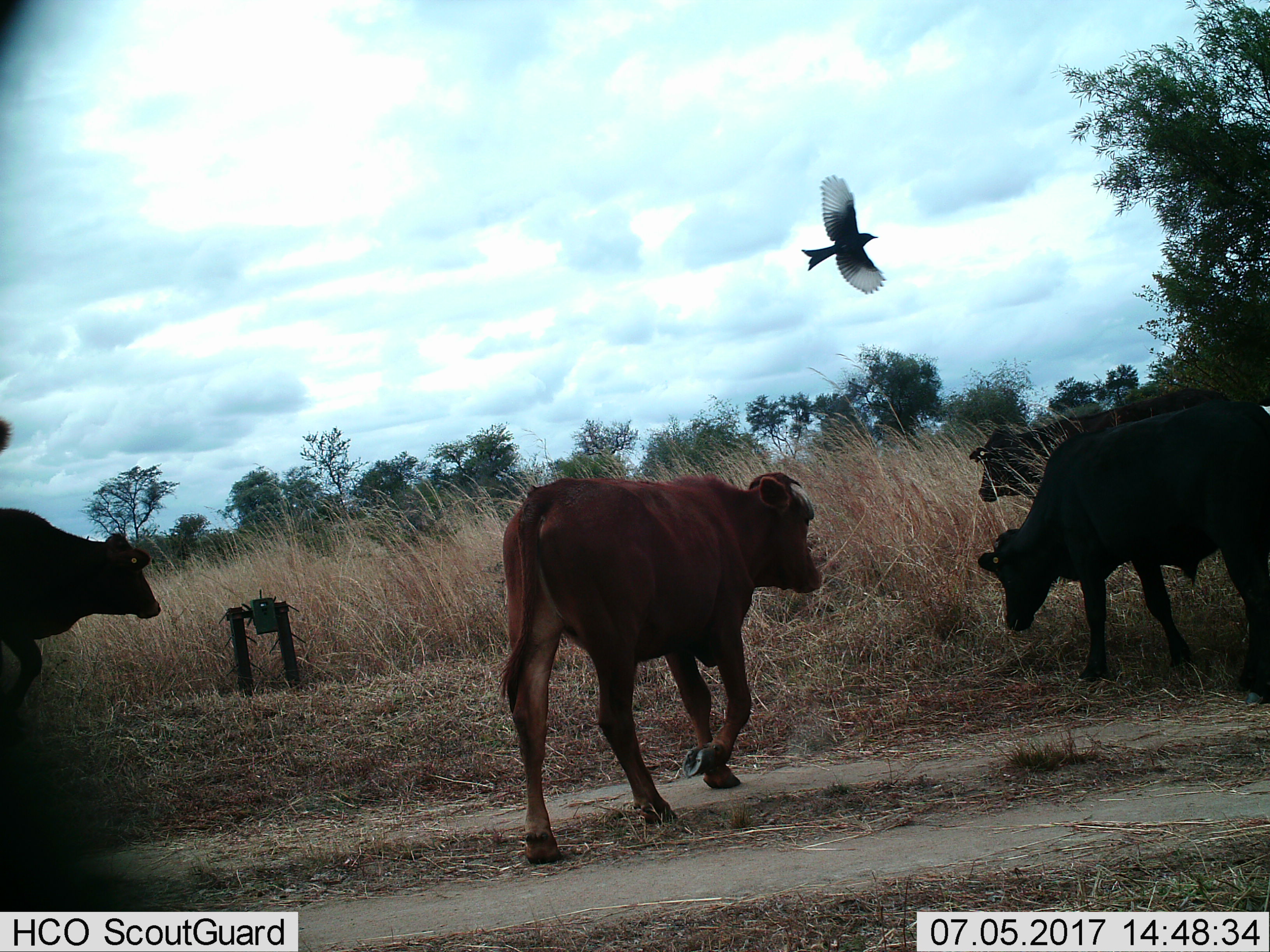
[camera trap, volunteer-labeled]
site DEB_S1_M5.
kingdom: Animalia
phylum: Chordata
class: Aves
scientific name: Aves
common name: bird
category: birdother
Birdother (bird) (Aves), count 1. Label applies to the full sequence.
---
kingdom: Animalia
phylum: Chordata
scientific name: Vertebrata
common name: domestic animal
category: domesticanimal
Domesticanimal (domestic animal) (Vertebrata), count 4. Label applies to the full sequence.